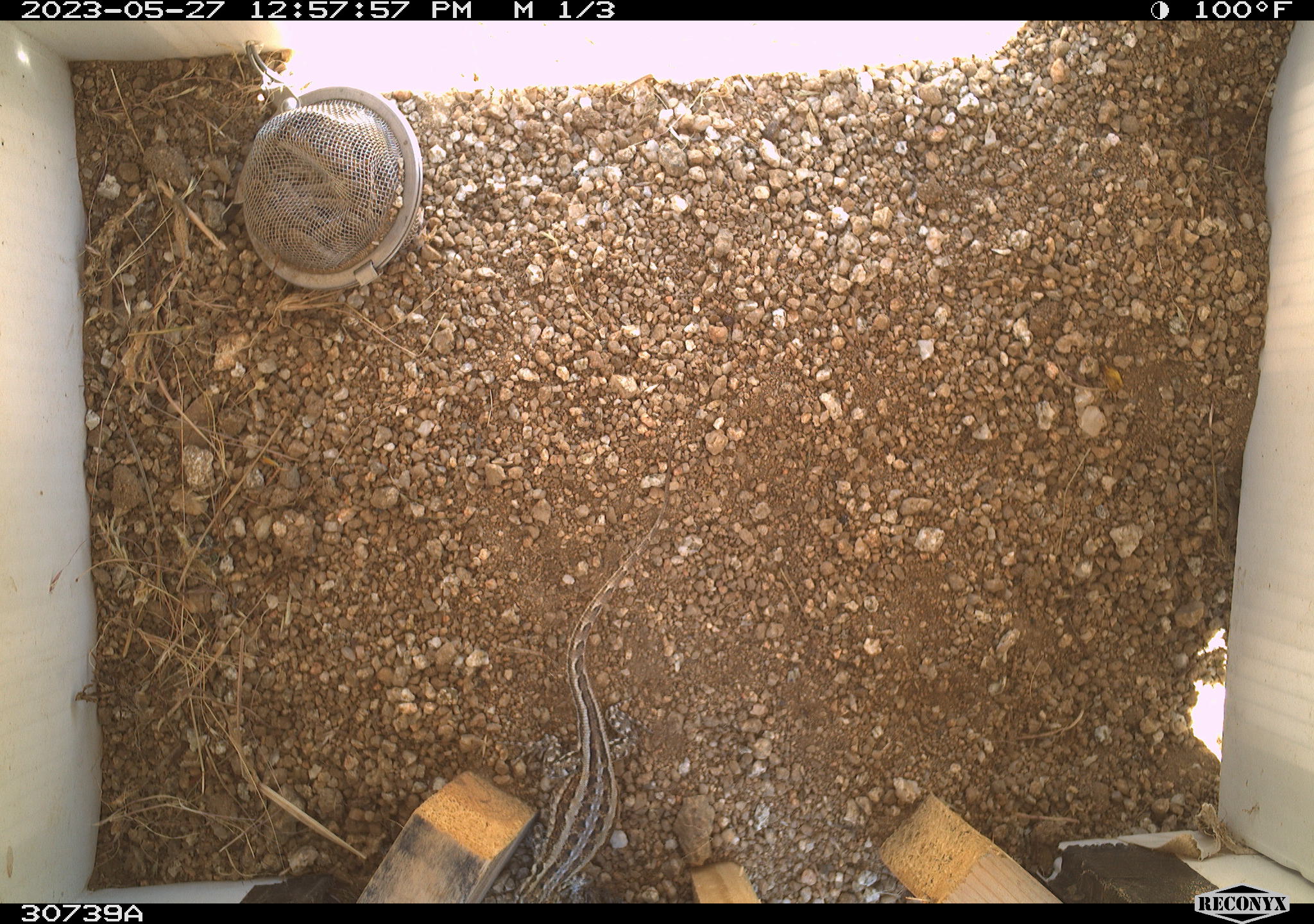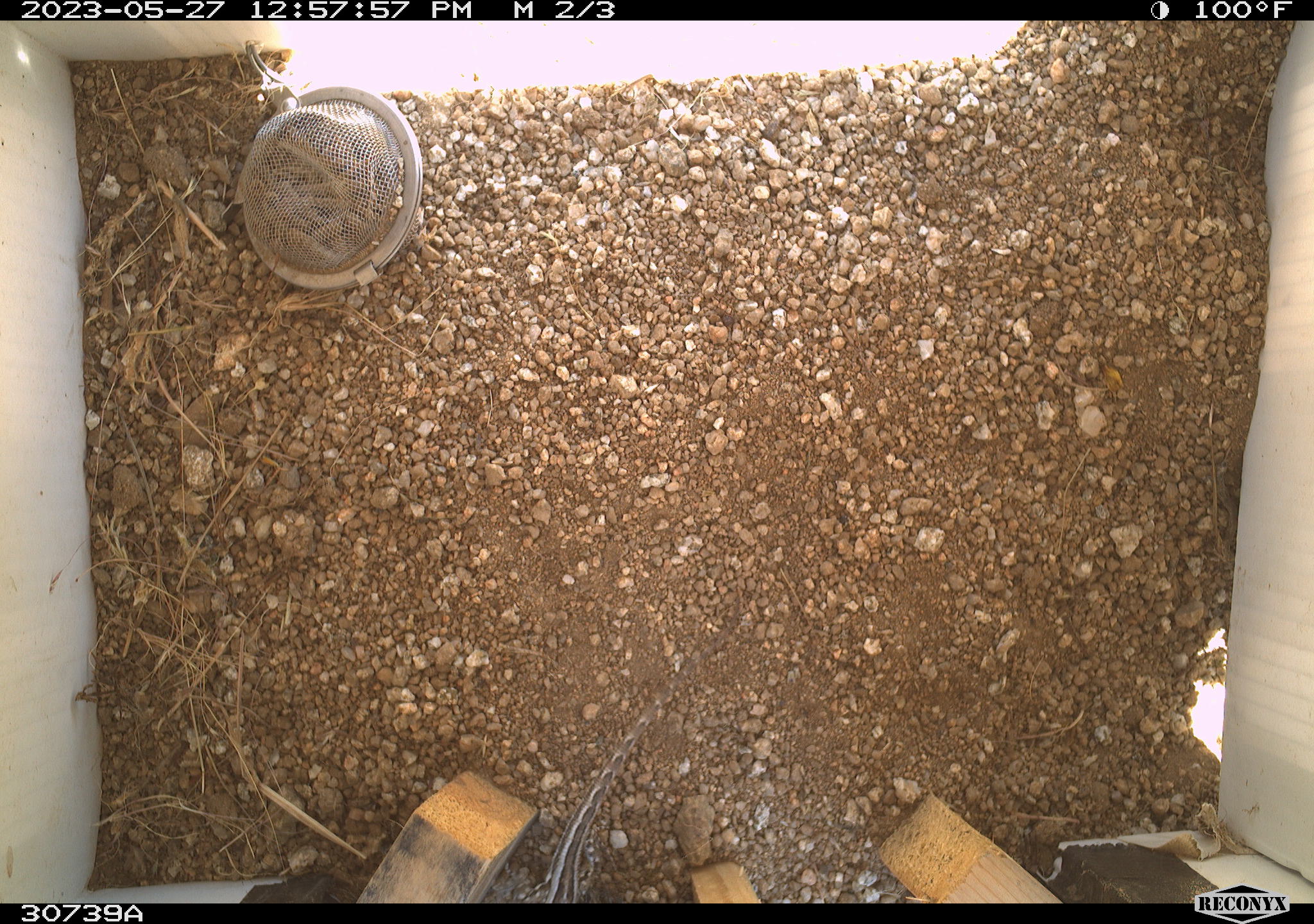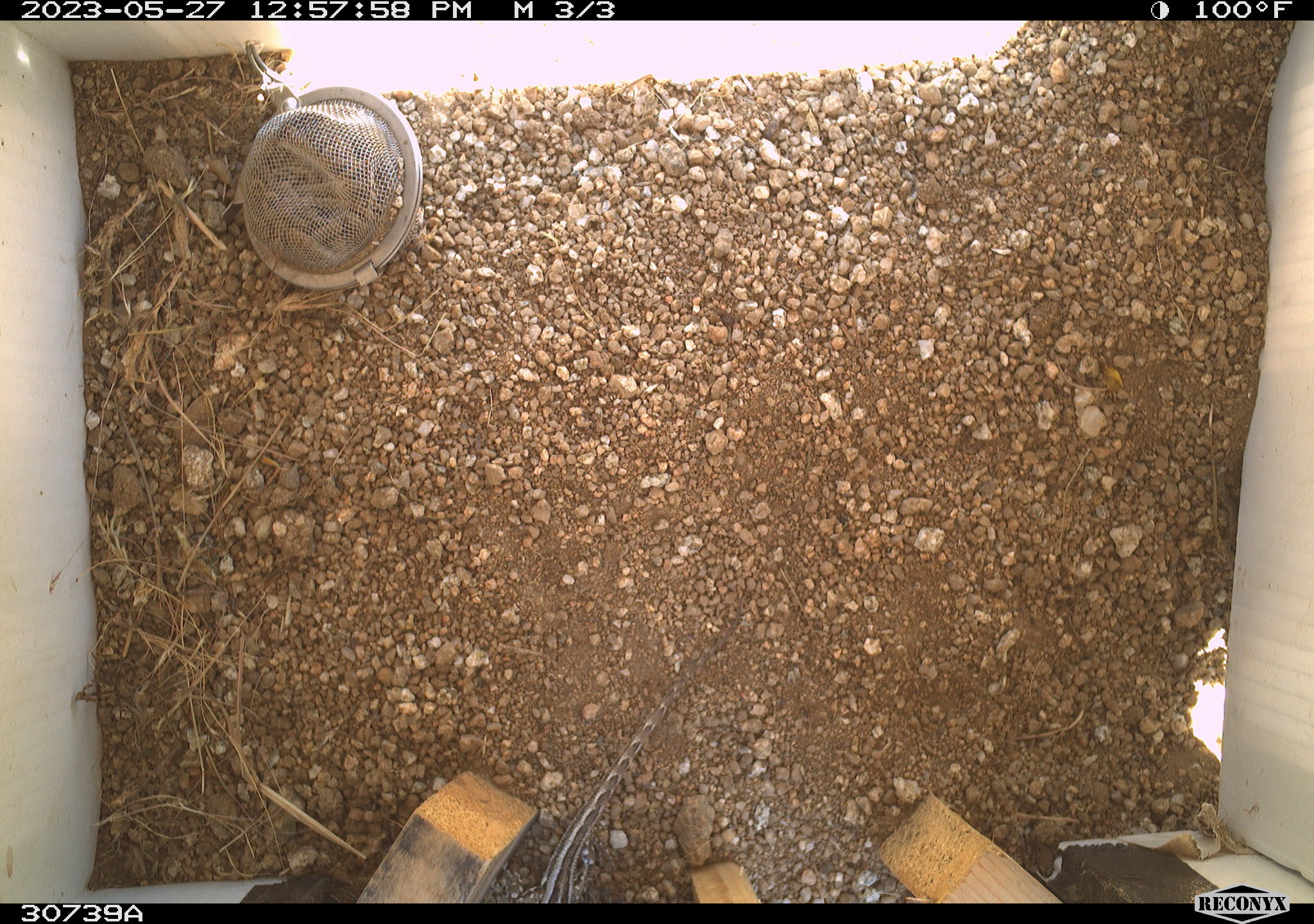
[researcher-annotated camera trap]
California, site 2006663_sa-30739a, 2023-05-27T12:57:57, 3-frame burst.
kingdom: Animalia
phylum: Chordata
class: Mammalia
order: Rodentia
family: Sciuridae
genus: Ammospermophilus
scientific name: Ammospermophilus leucurus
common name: white-tailed antelope squirrel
White-tailed antelope squirrel (Ammospermophilus leucurus).